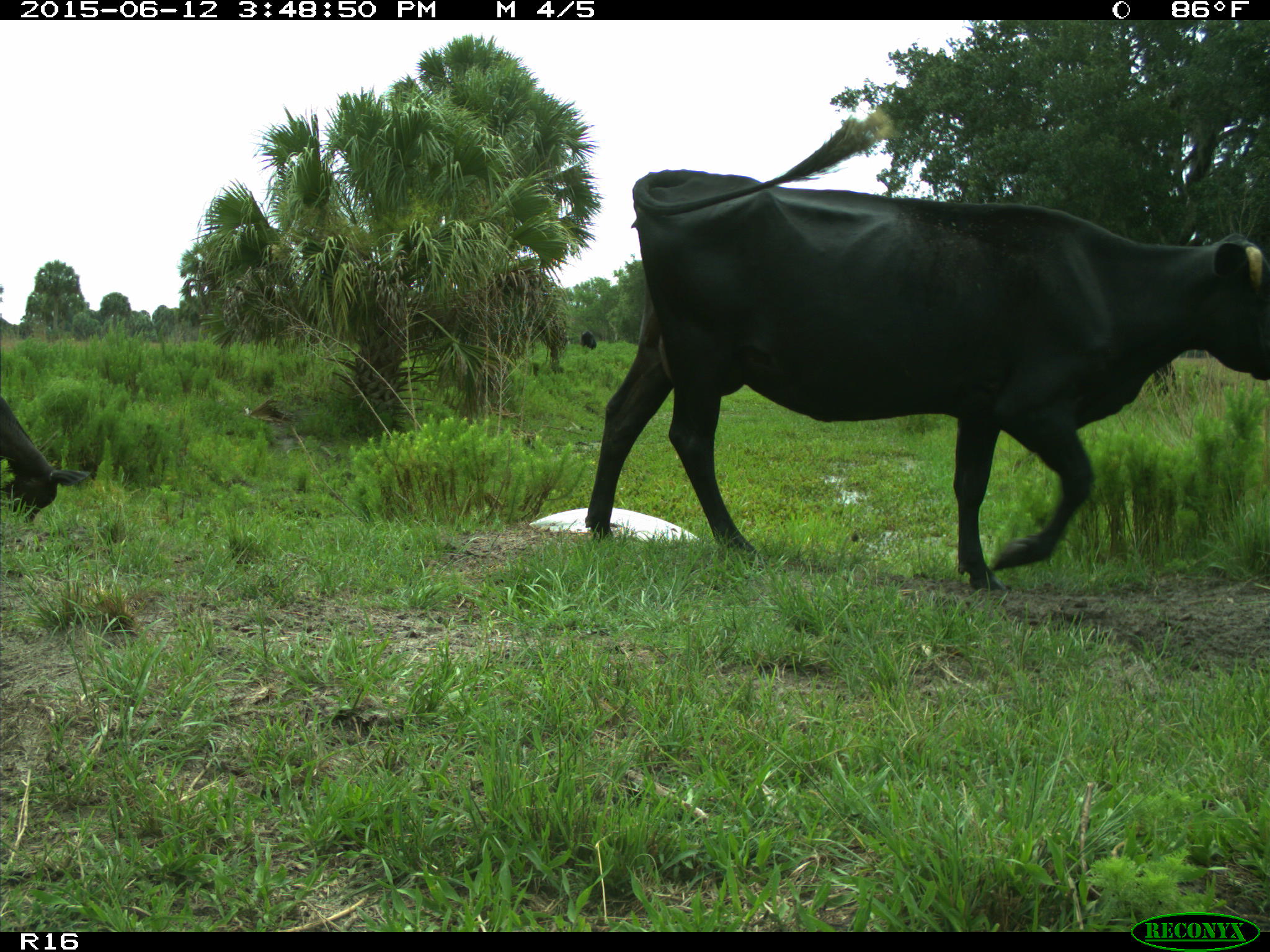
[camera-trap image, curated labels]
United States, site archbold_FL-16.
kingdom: Animalia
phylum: Chordata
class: Mammalia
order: Artiodactyla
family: Bovidae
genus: Bos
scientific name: Bos taurus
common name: domestic cow